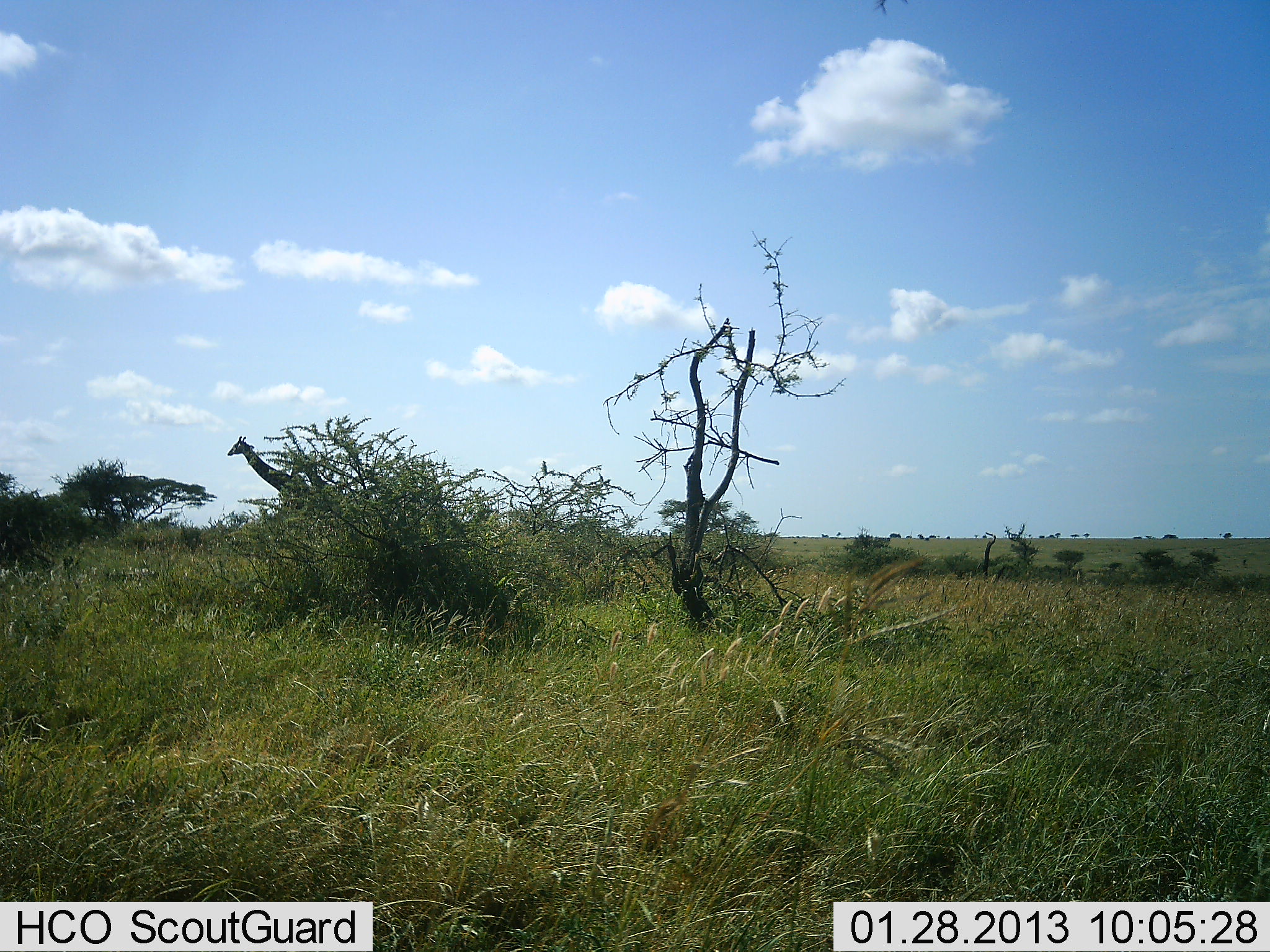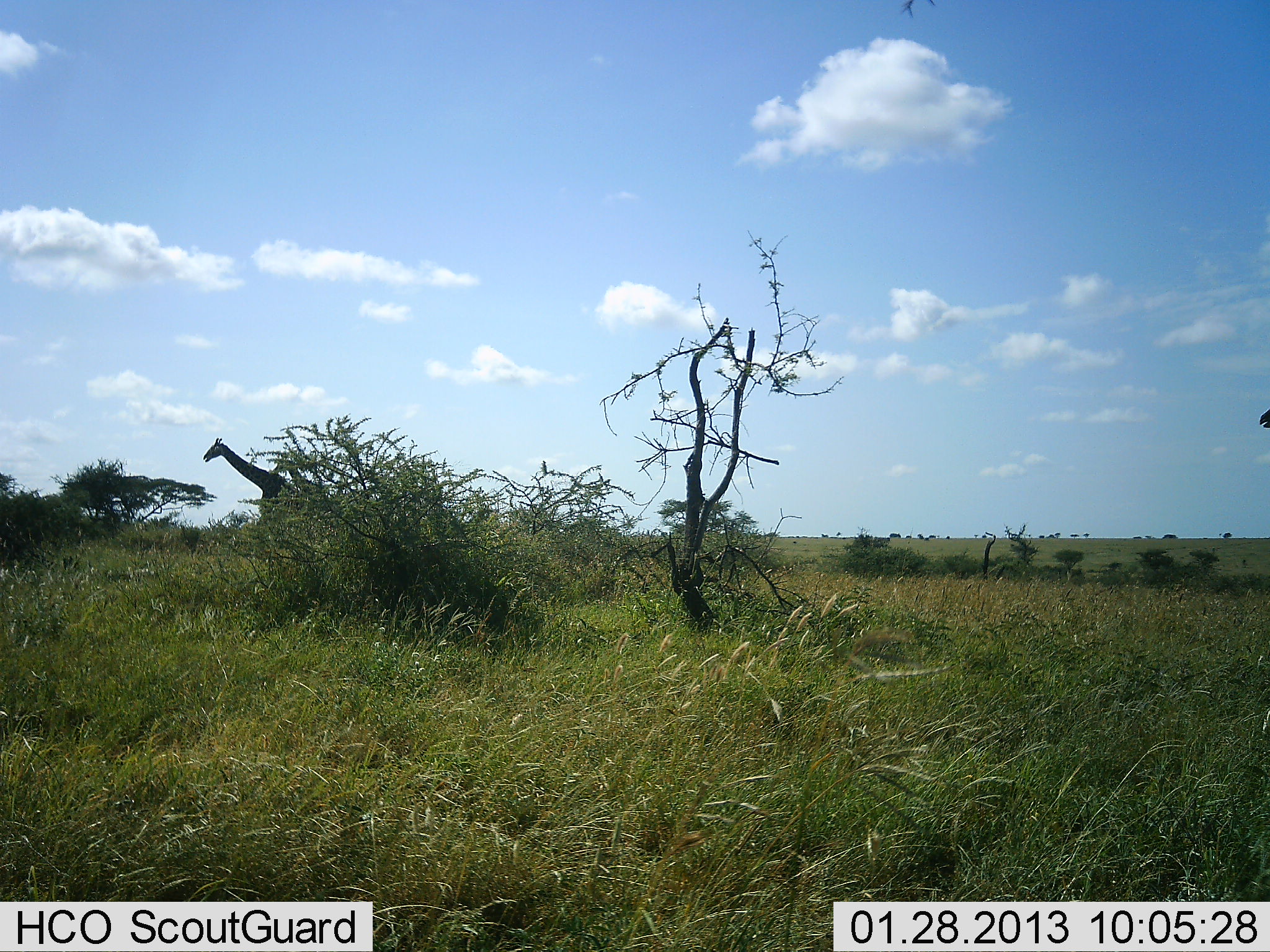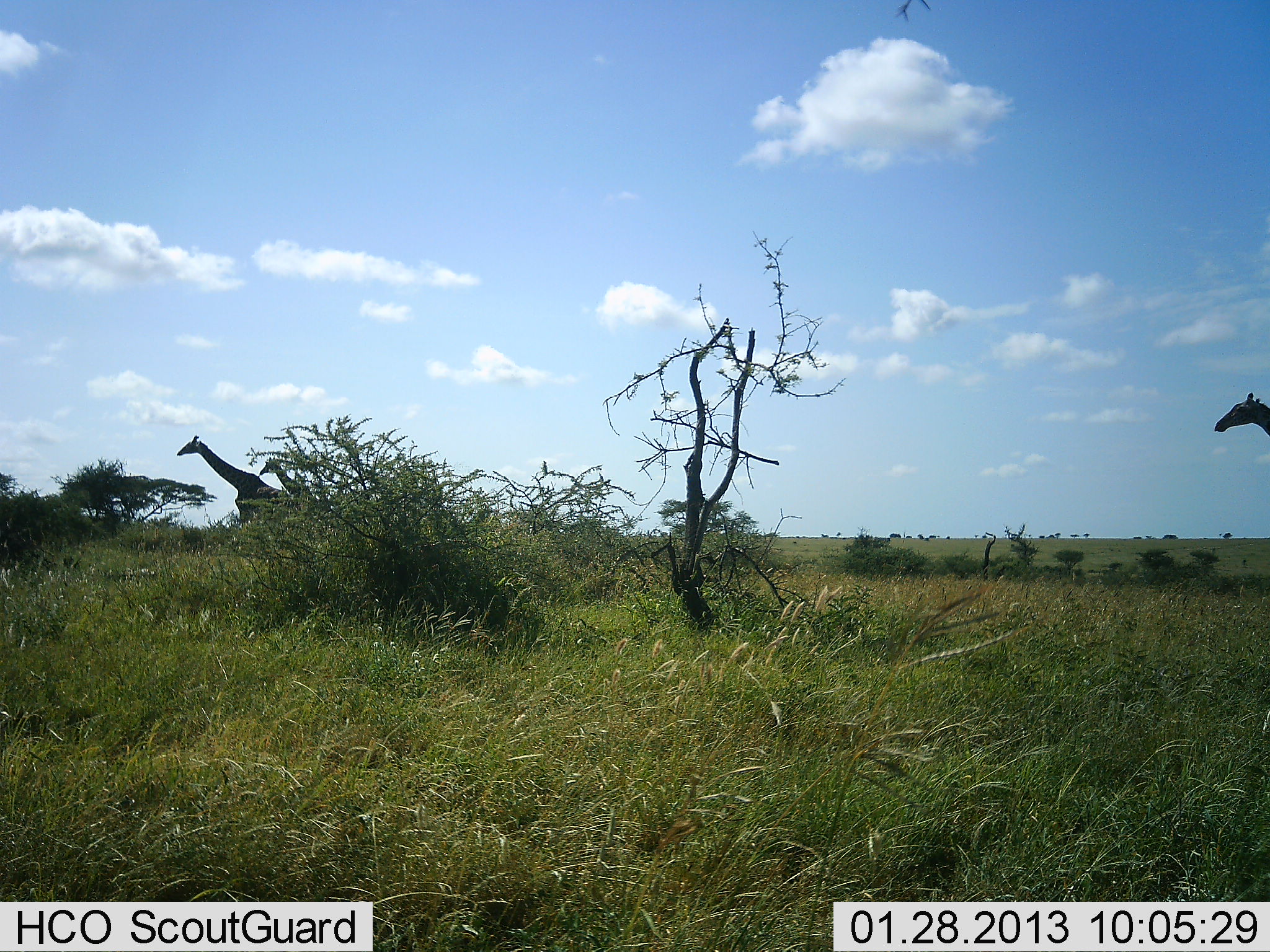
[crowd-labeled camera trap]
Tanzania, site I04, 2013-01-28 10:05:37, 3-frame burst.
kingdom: Animalia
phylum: Chordata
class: Mammalia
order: Artiodactyla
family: Giraffidae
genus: Giraffa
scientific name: Giraffa camelopardalis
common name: giraffe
Giraffe (Giraffa camelopardalis), count 2. Behavior (volunteer vote fractions): standing 0%, resting 0%, moving 100%, interacting 2%. Young present (vote fraction): 14%. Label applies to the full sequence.